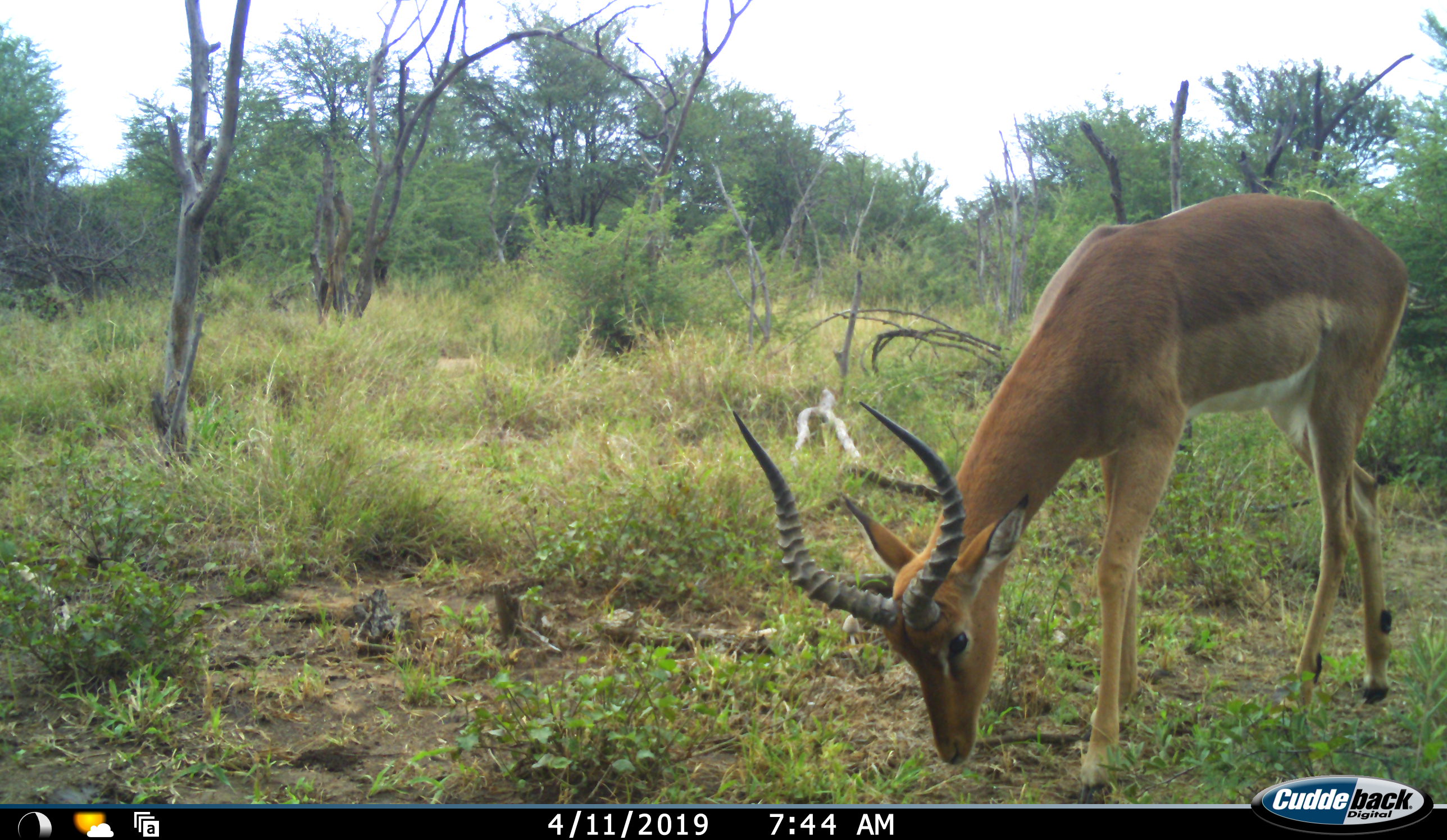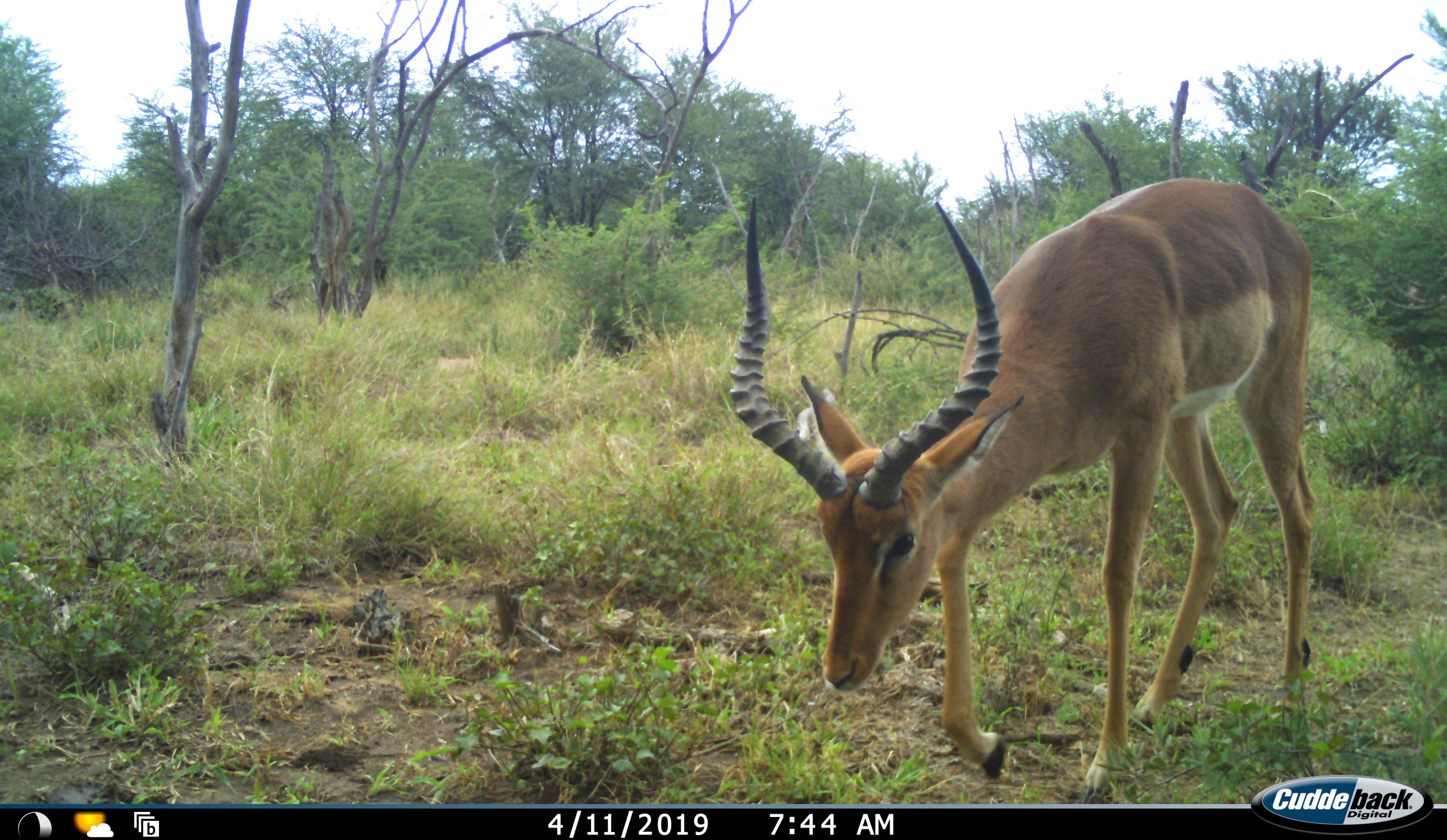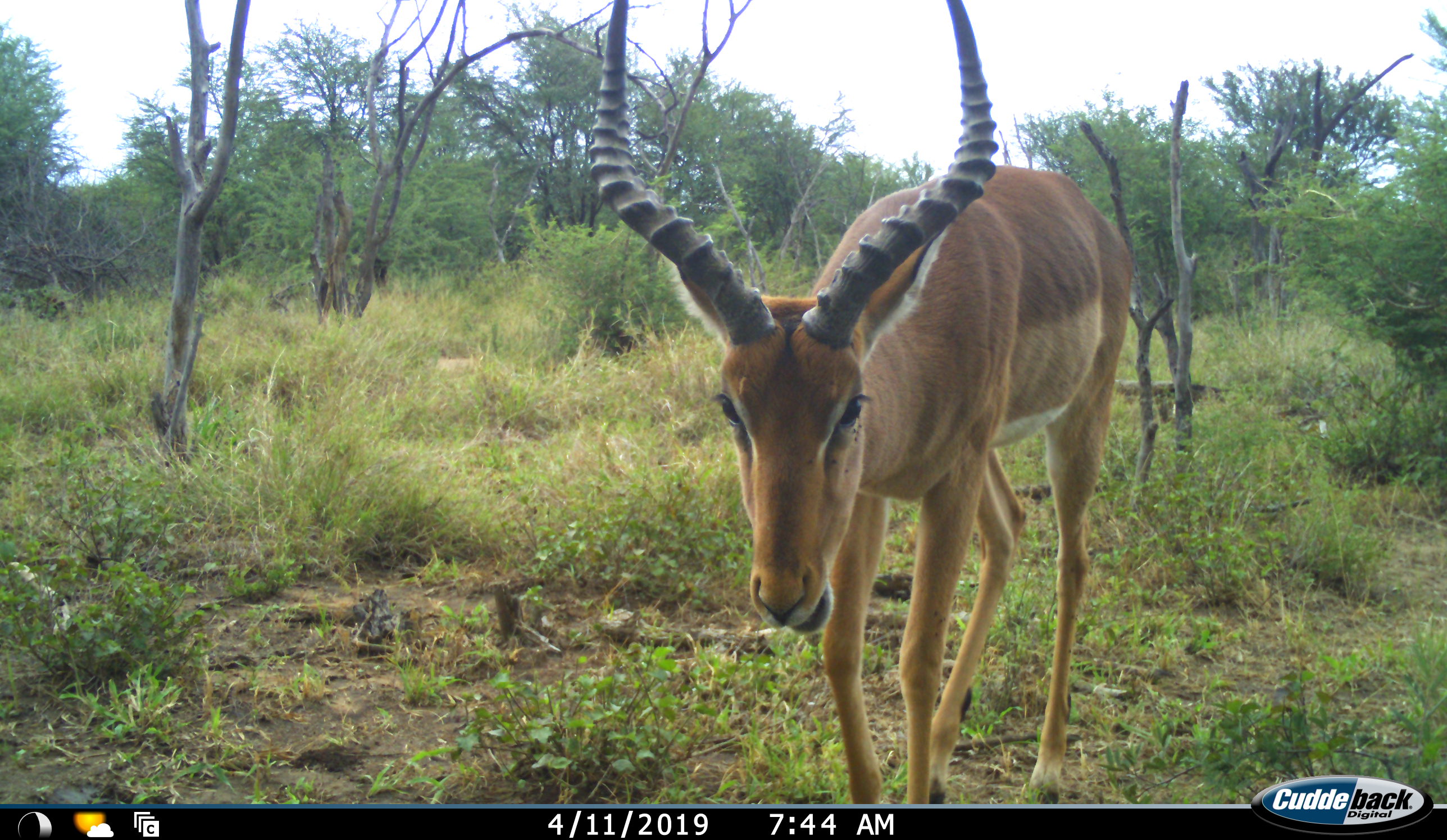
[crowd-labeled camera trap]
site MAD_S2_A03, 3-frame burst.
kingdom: Animalia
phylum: Chordata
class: Mammalia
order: Artiodactyla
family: Bovidae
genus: Aepyceros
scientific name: Aepyceros melampus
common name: impala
Impala (Aepyceros melampus), count 1. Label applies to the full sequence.